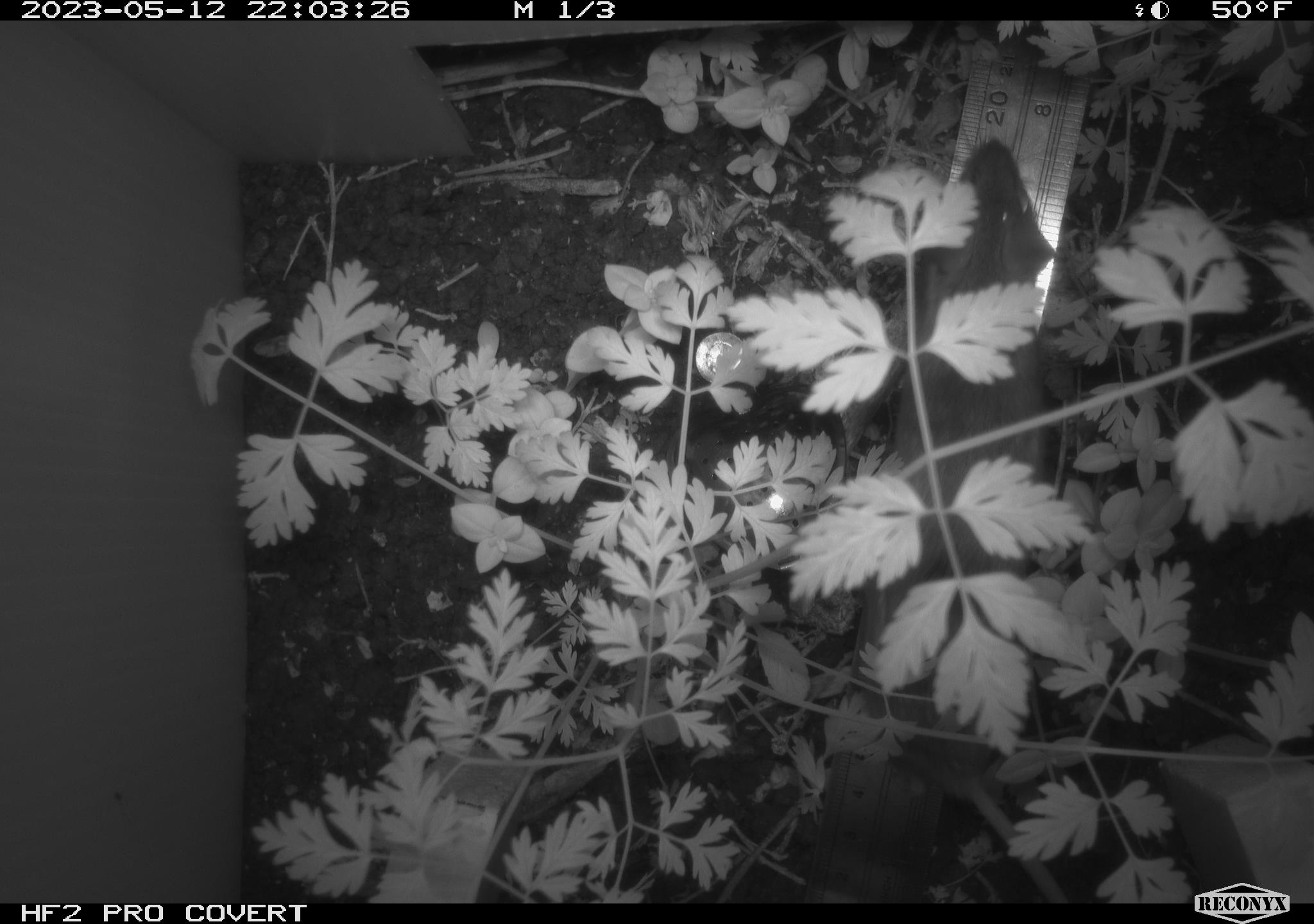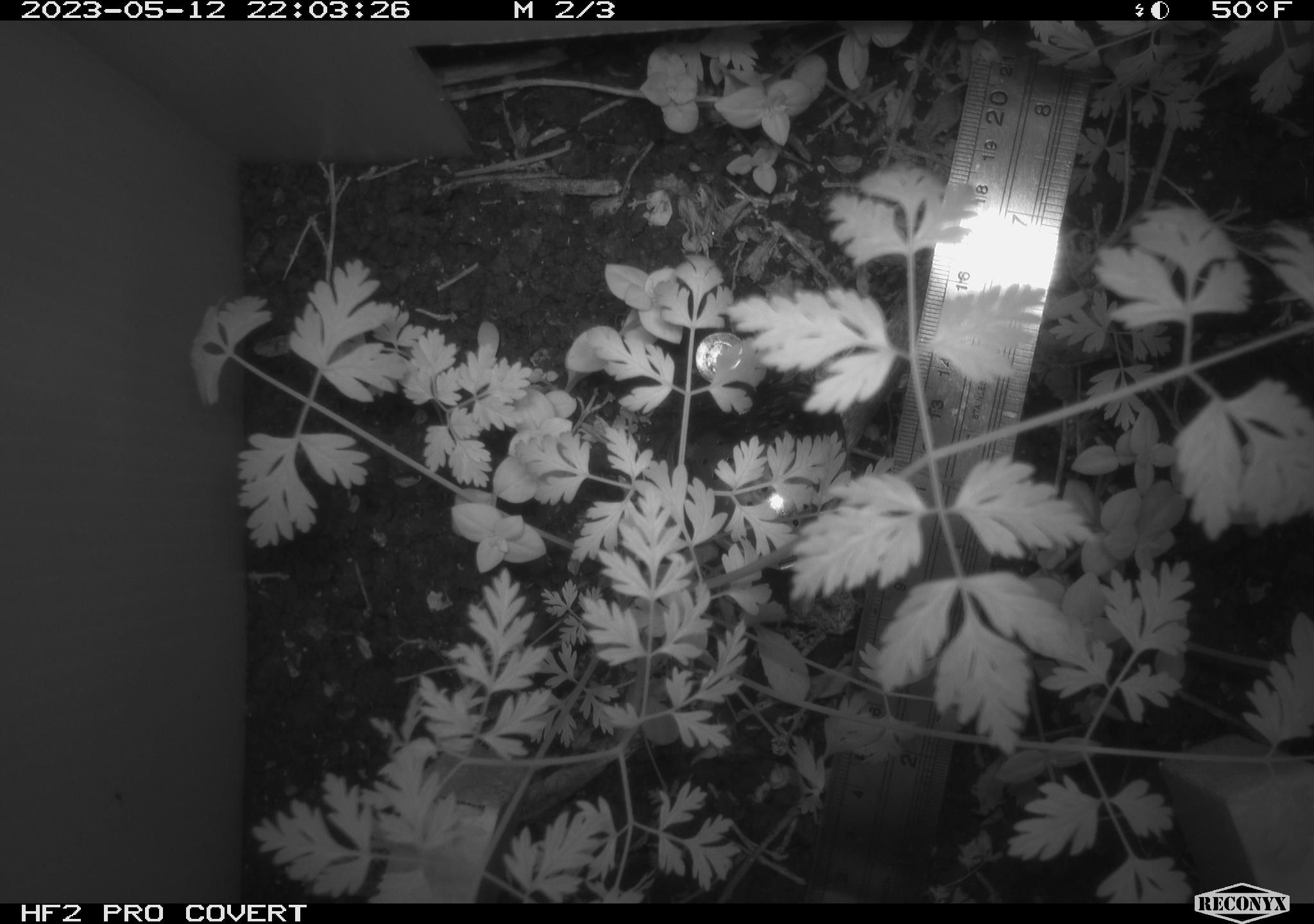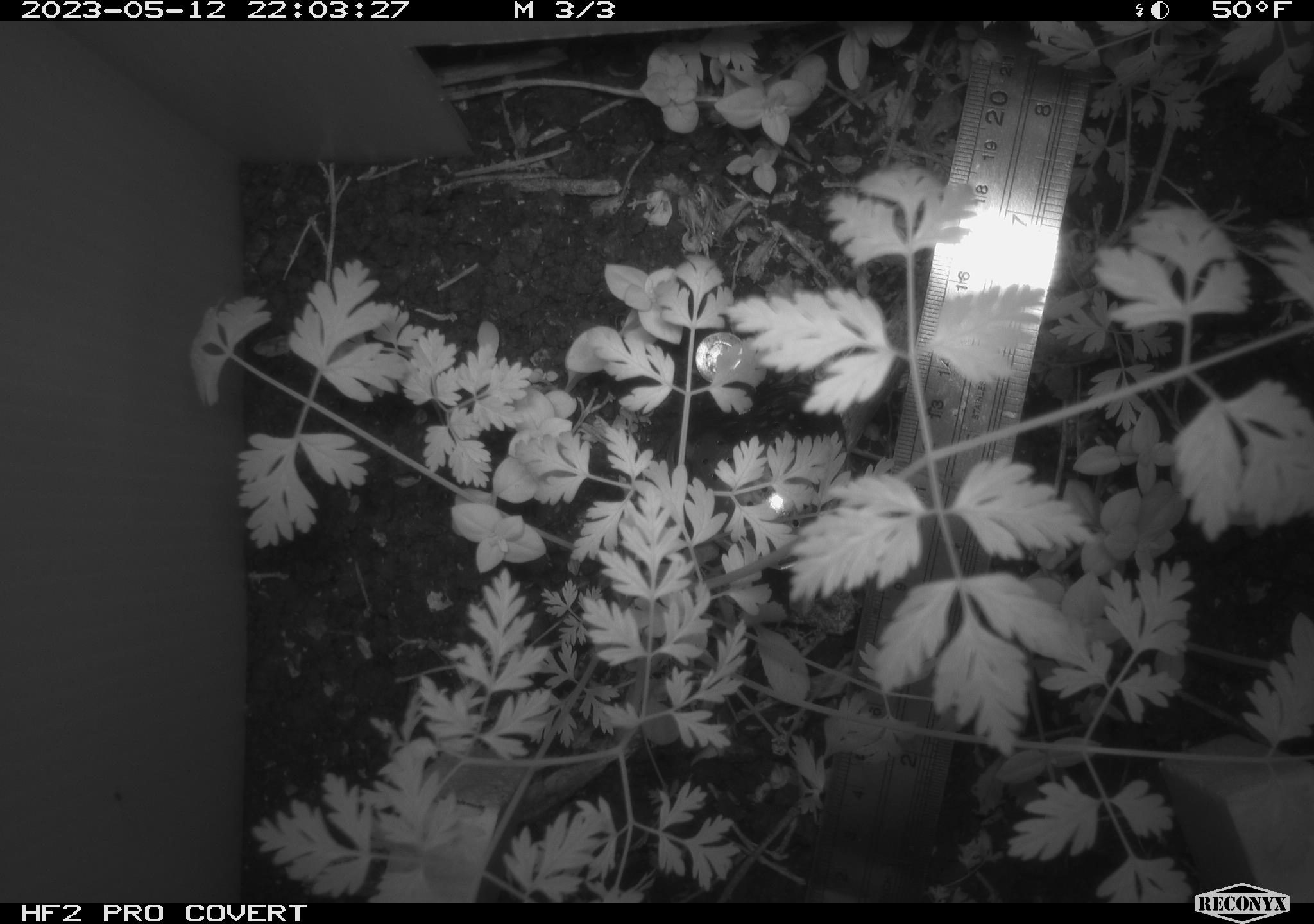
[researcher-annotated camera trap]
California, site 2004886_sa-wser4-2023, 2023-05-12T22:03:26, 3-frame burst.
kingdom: Animalia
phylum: Chordata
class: Mammalia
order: Rodentia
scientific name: Rodentia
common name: mouse species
Mouse species (Rodentia).